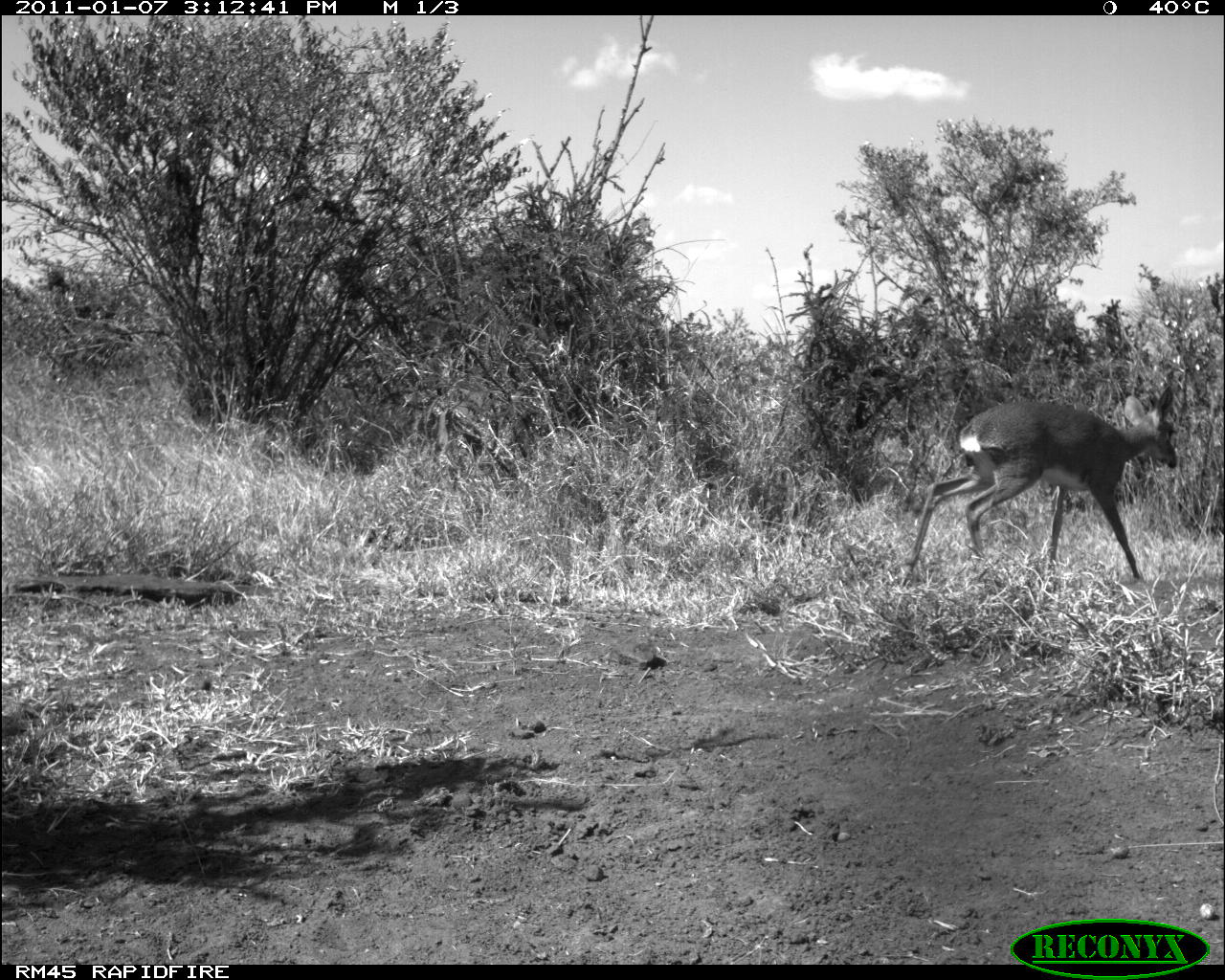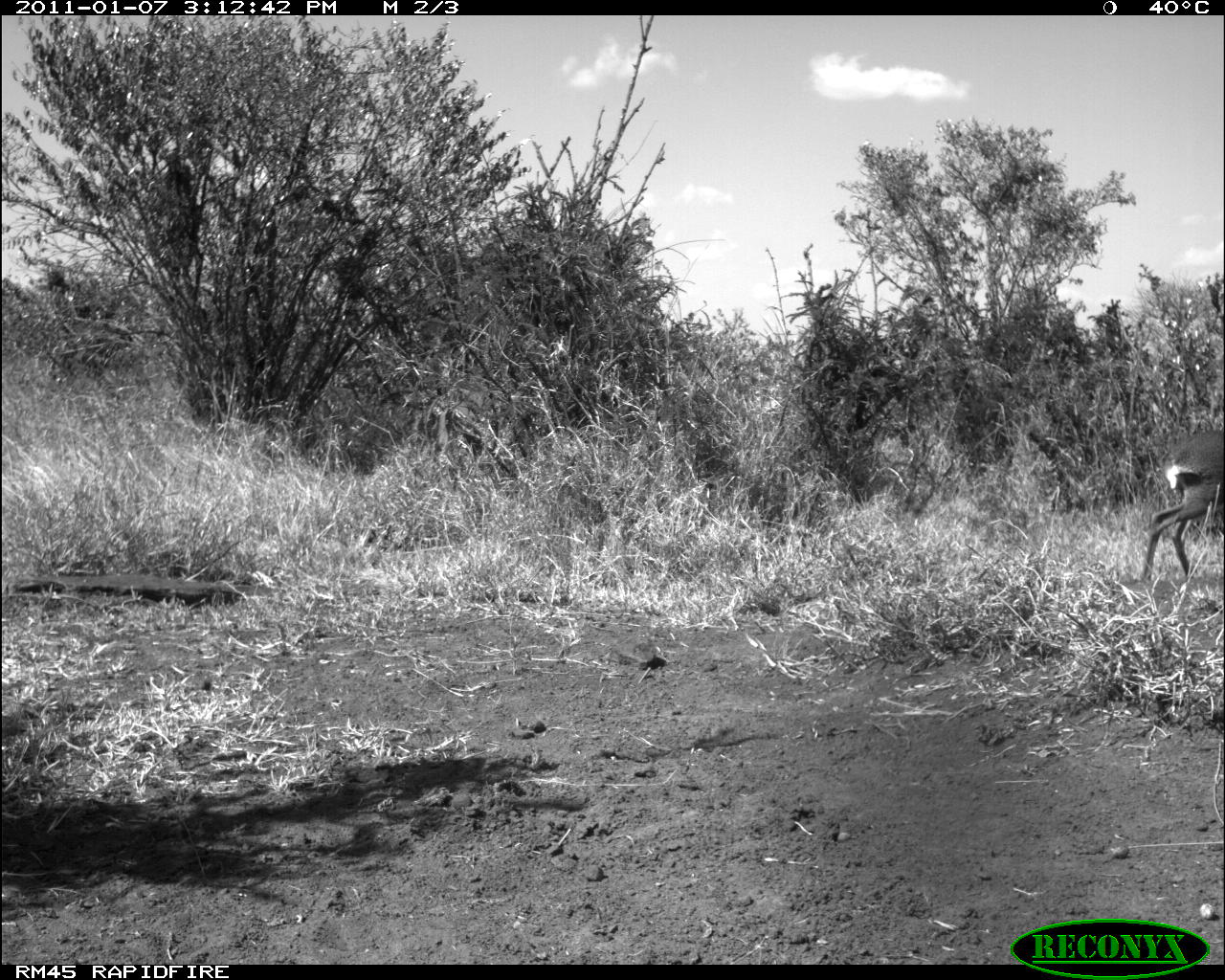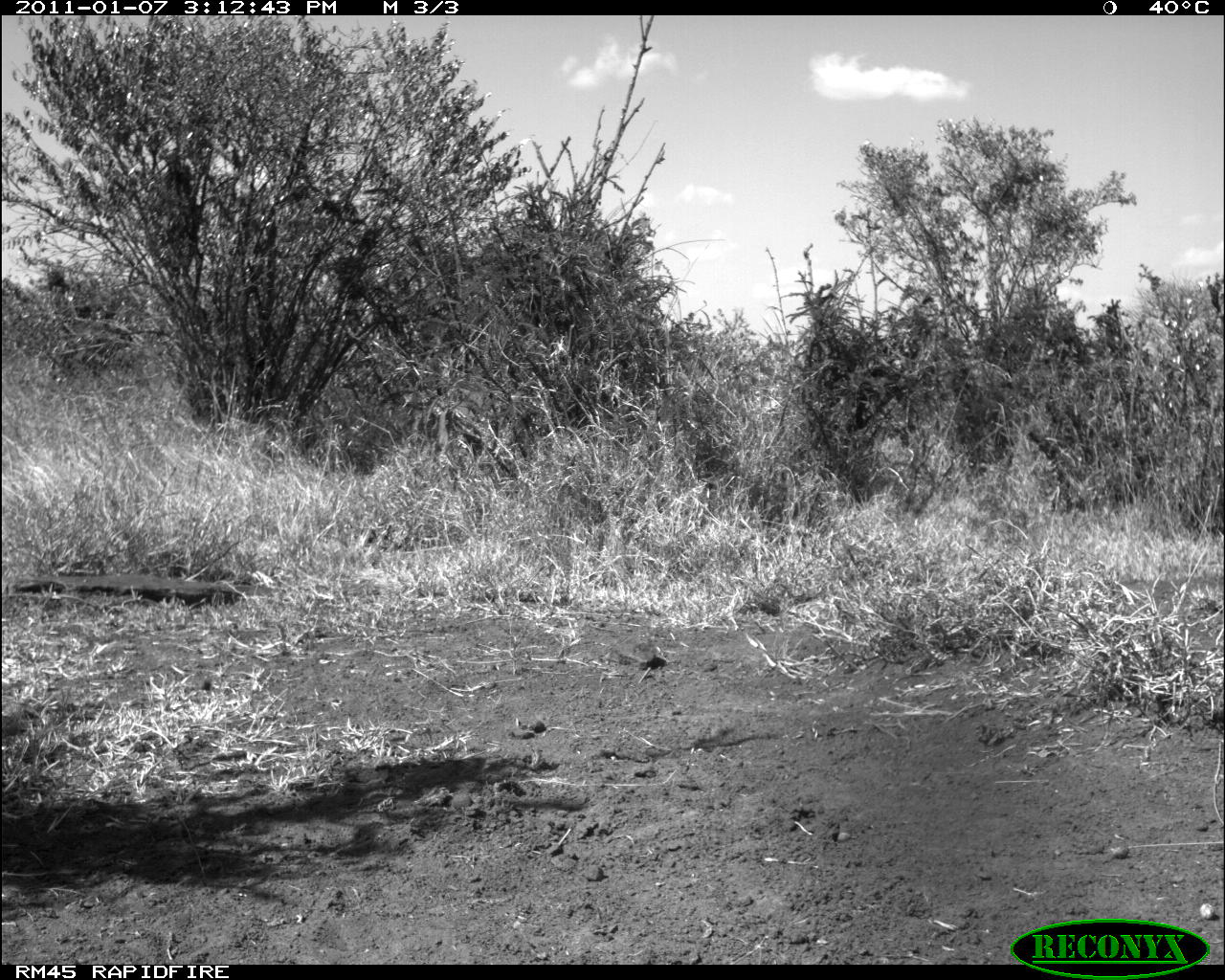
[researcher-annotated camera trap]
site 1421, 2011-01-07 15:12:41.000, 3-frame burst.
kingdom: Animalia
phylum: Chordata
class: Mammalia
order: Artiodactyla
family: Bovidae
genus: Madoqua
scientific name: Madoqua guentheri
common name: günther's dik-dik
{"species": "Madoqua guentheri (günther's dik-dik)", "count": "1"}